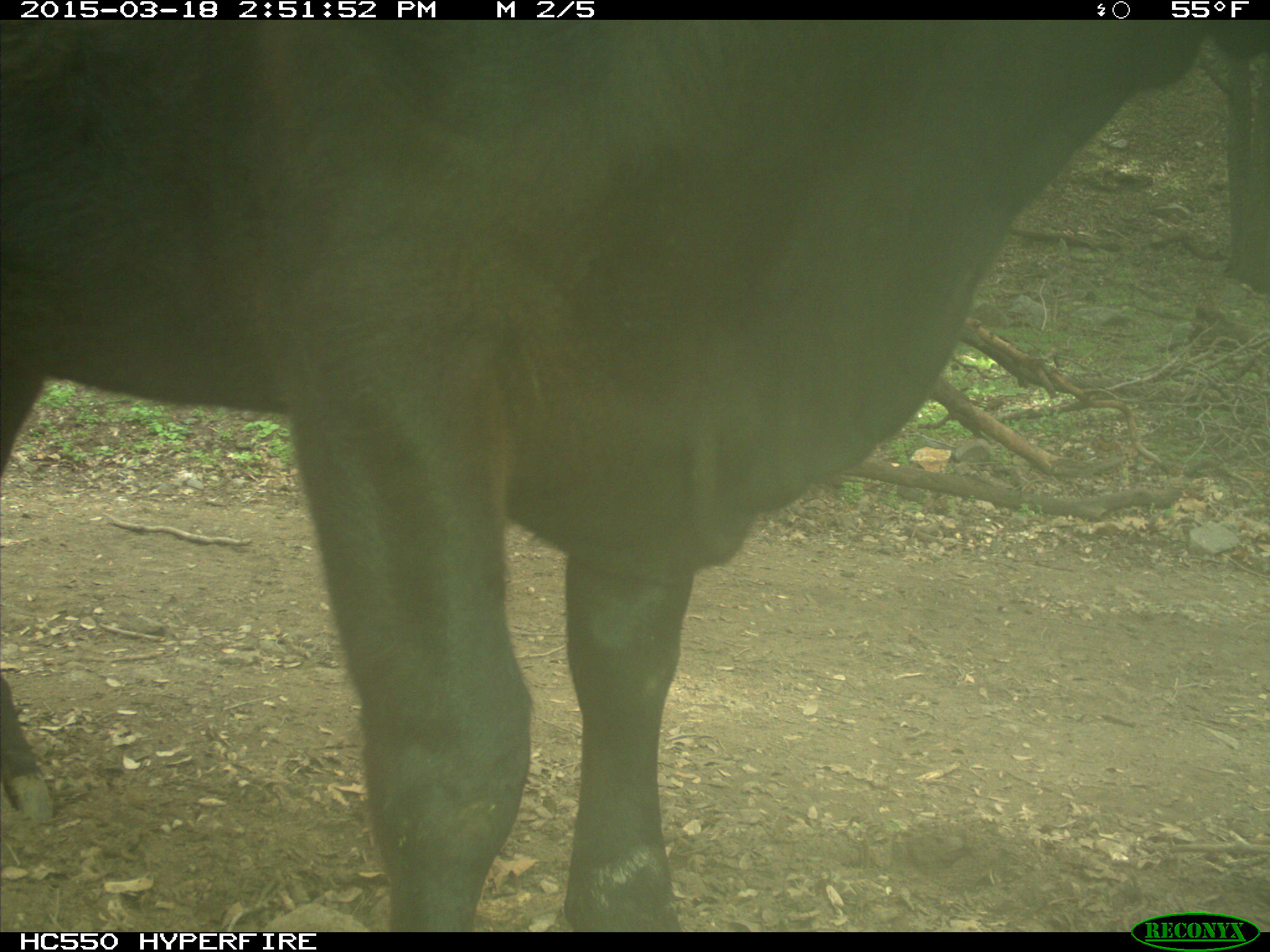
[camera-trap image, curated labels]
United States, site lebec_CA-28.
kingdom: Animalia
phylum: Chordata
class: Mammalia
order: Artiodactyla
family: Bovidae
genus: Bos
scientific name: Bos taurus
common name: domestic cow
Bos taurus (domestic cow).